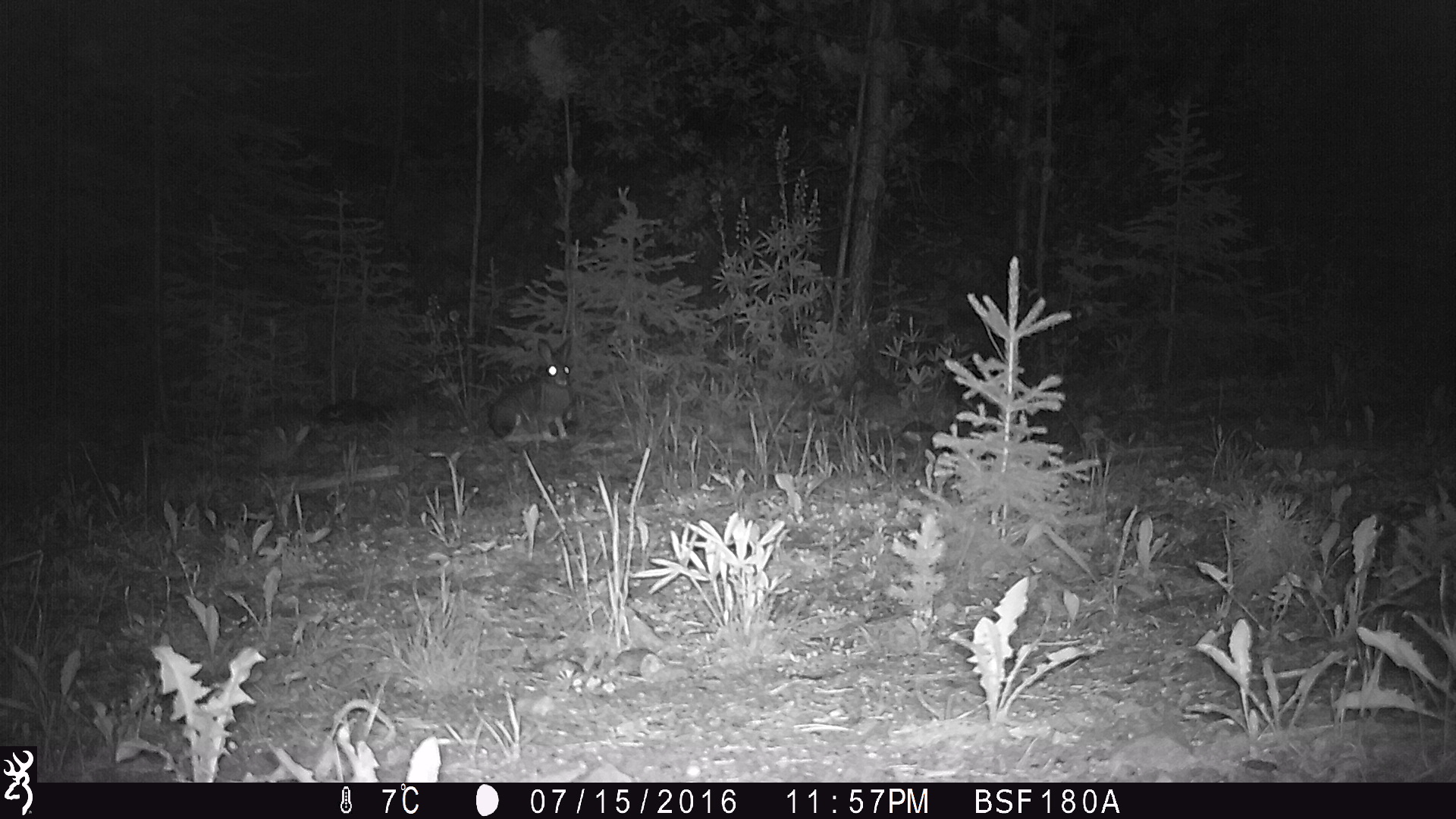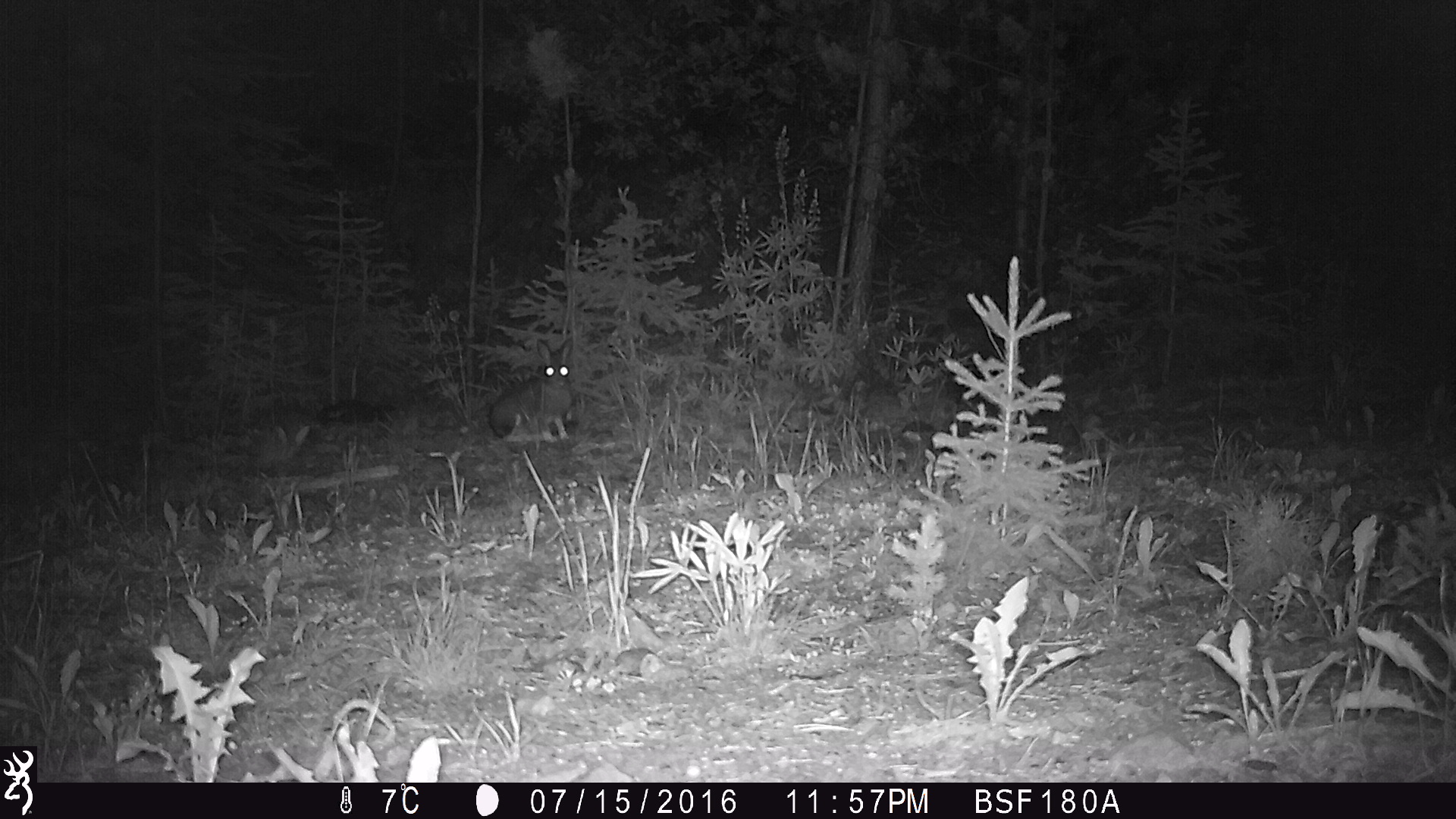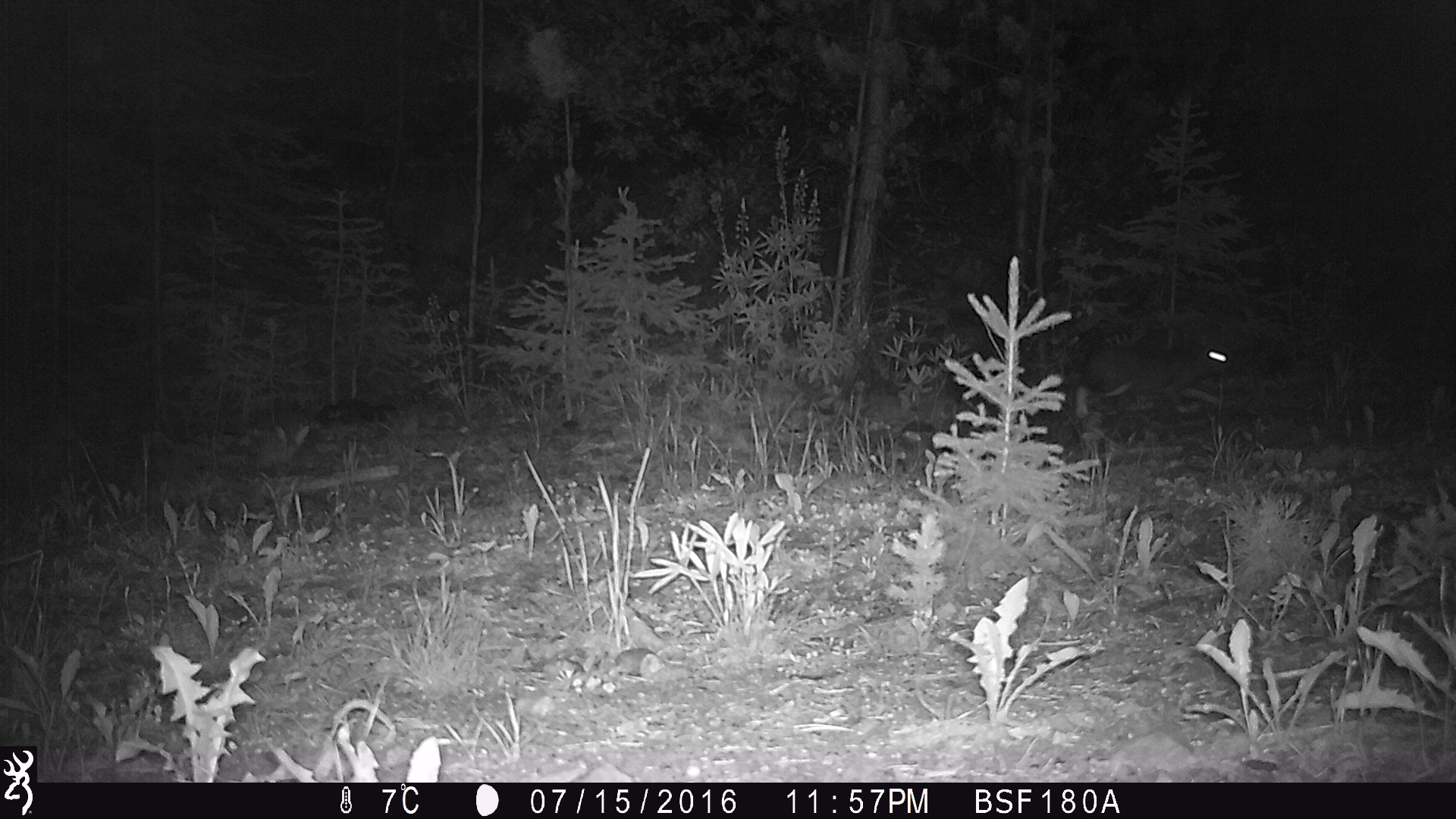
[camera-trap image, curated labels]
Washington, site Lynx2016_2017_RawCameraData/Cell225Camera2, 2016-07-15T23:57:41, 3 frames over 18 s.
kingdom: Animalia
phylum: Chordata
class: Mammalia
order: Lagomorpha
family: Leporidae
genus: Lepus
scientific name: Lepus americanus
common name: snowshoe hare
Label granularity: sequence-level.